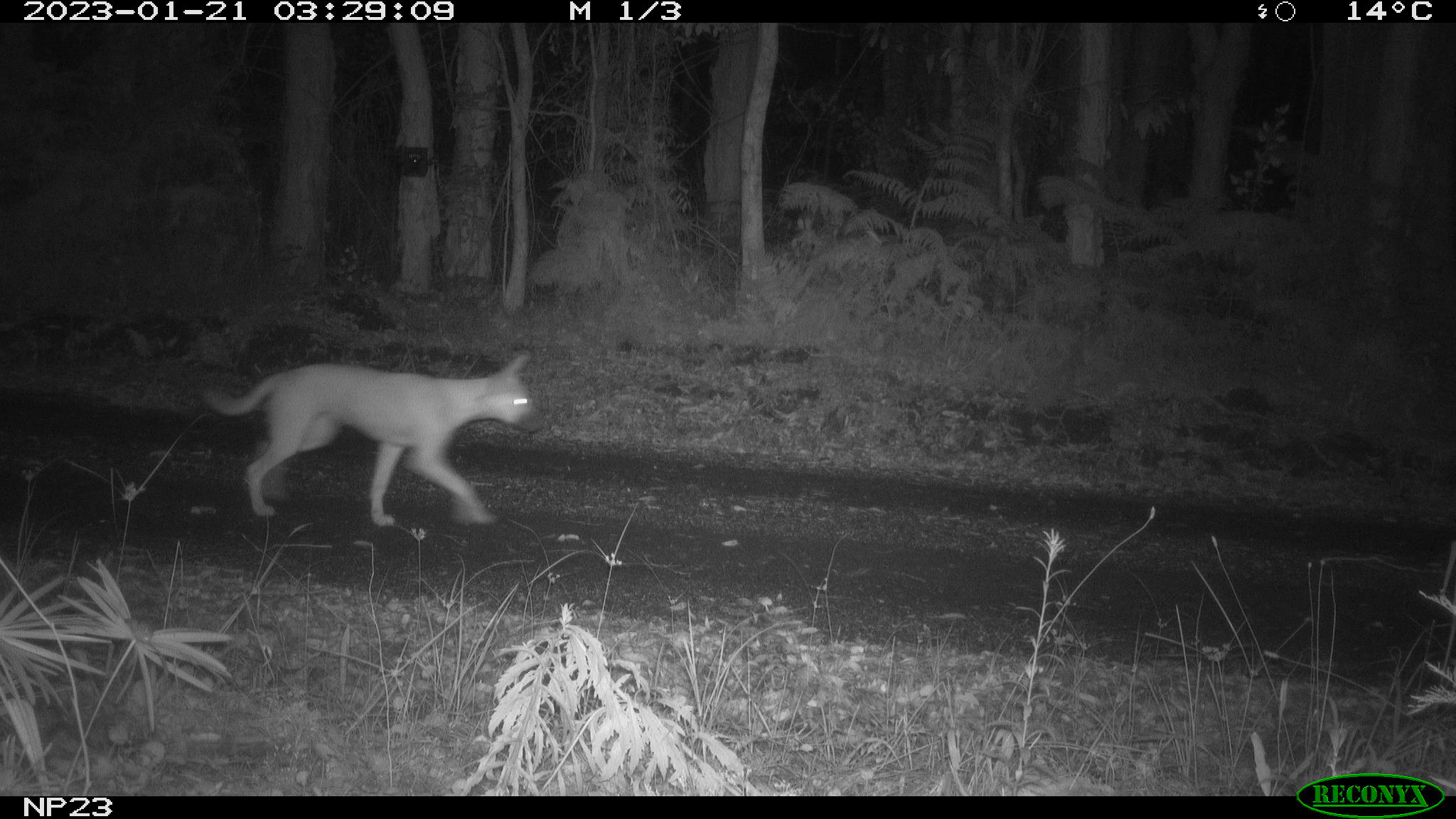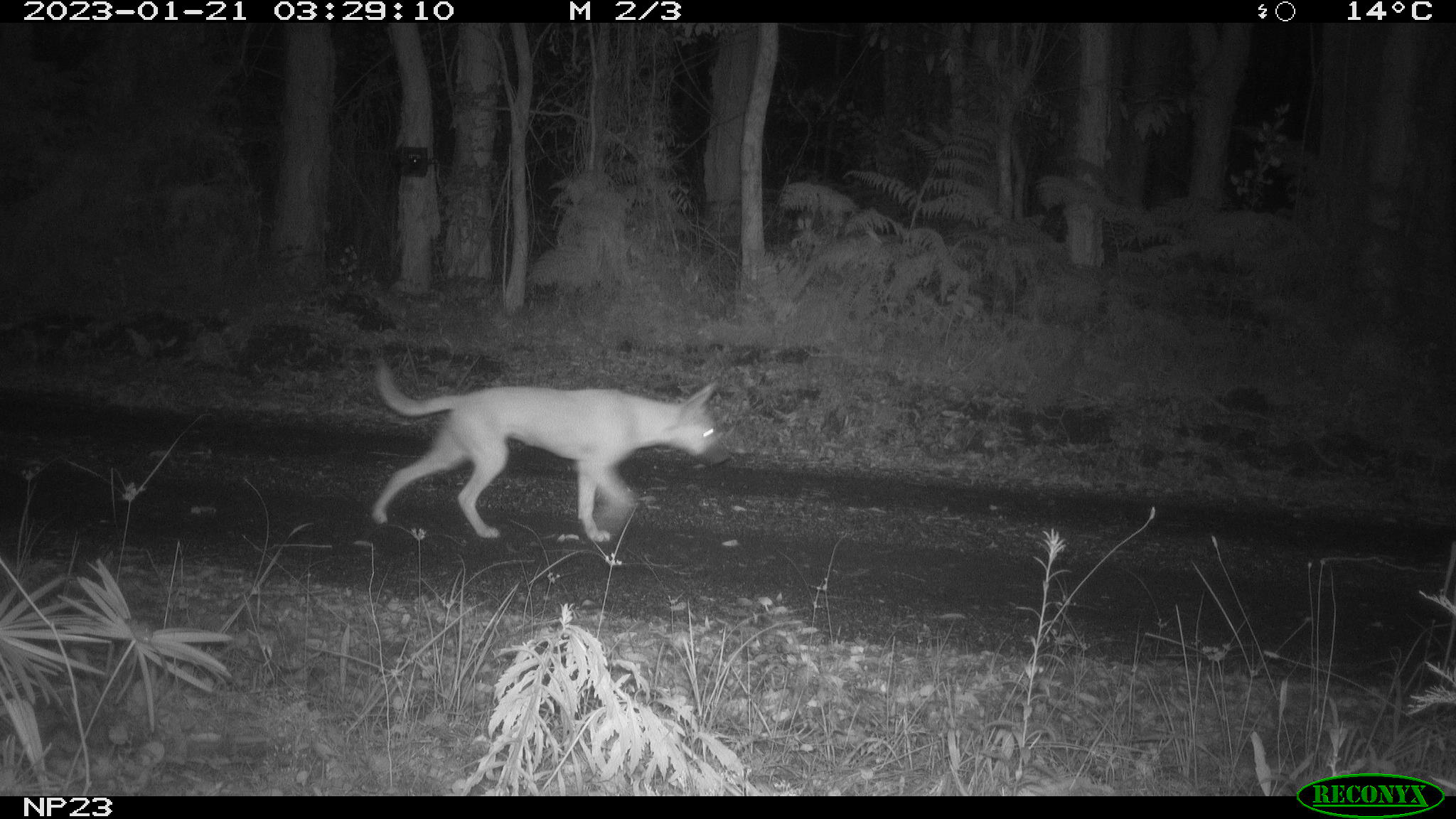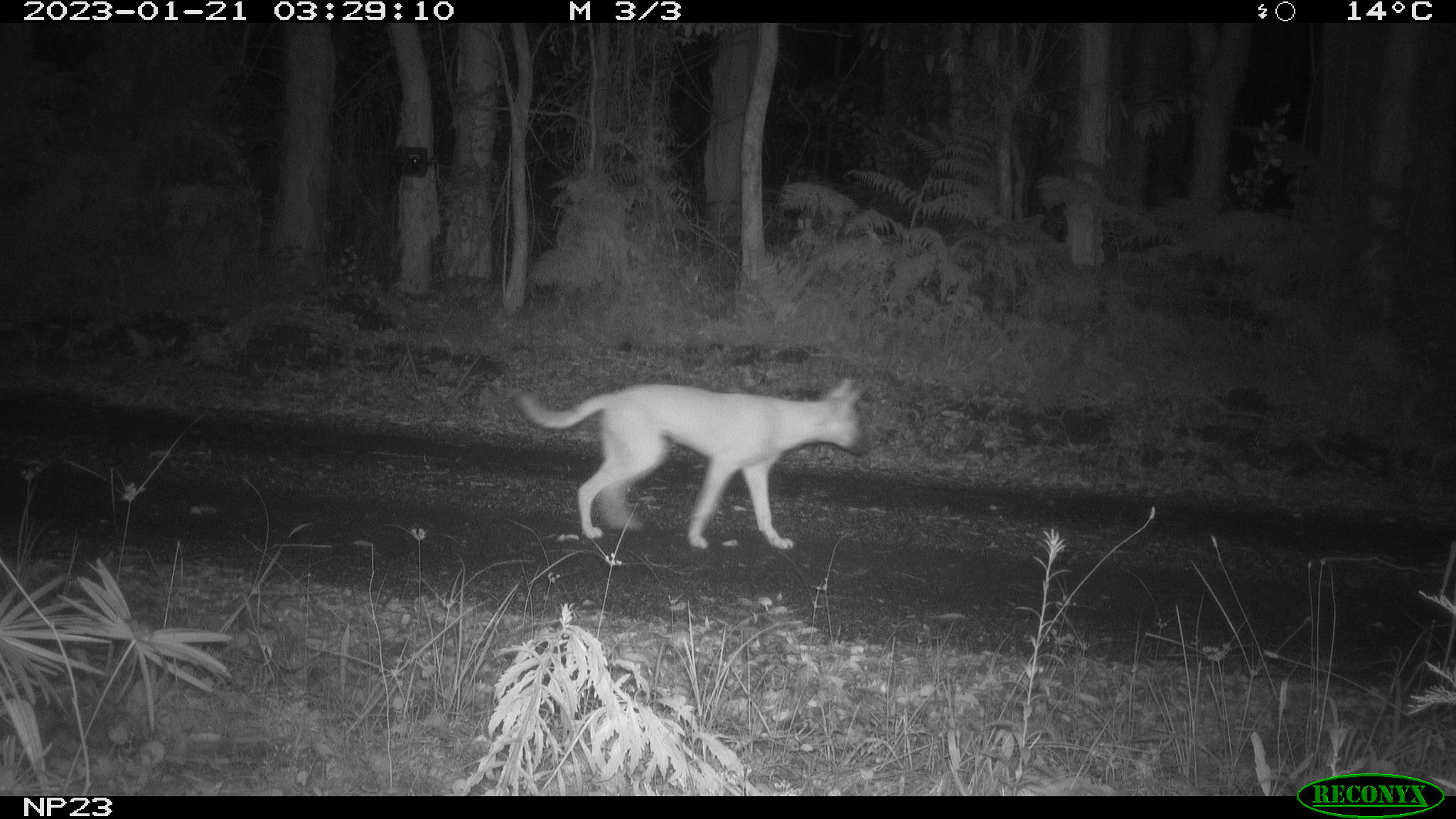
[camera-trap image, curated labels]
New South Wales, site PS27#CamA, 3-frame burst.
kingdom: Animalia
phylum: Chordata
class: Mammalia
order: Carnivora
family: Canidae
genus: Canis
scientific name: Canis familiaris dingo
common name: dingo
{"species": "dingo (Canis familiaris dingo)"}